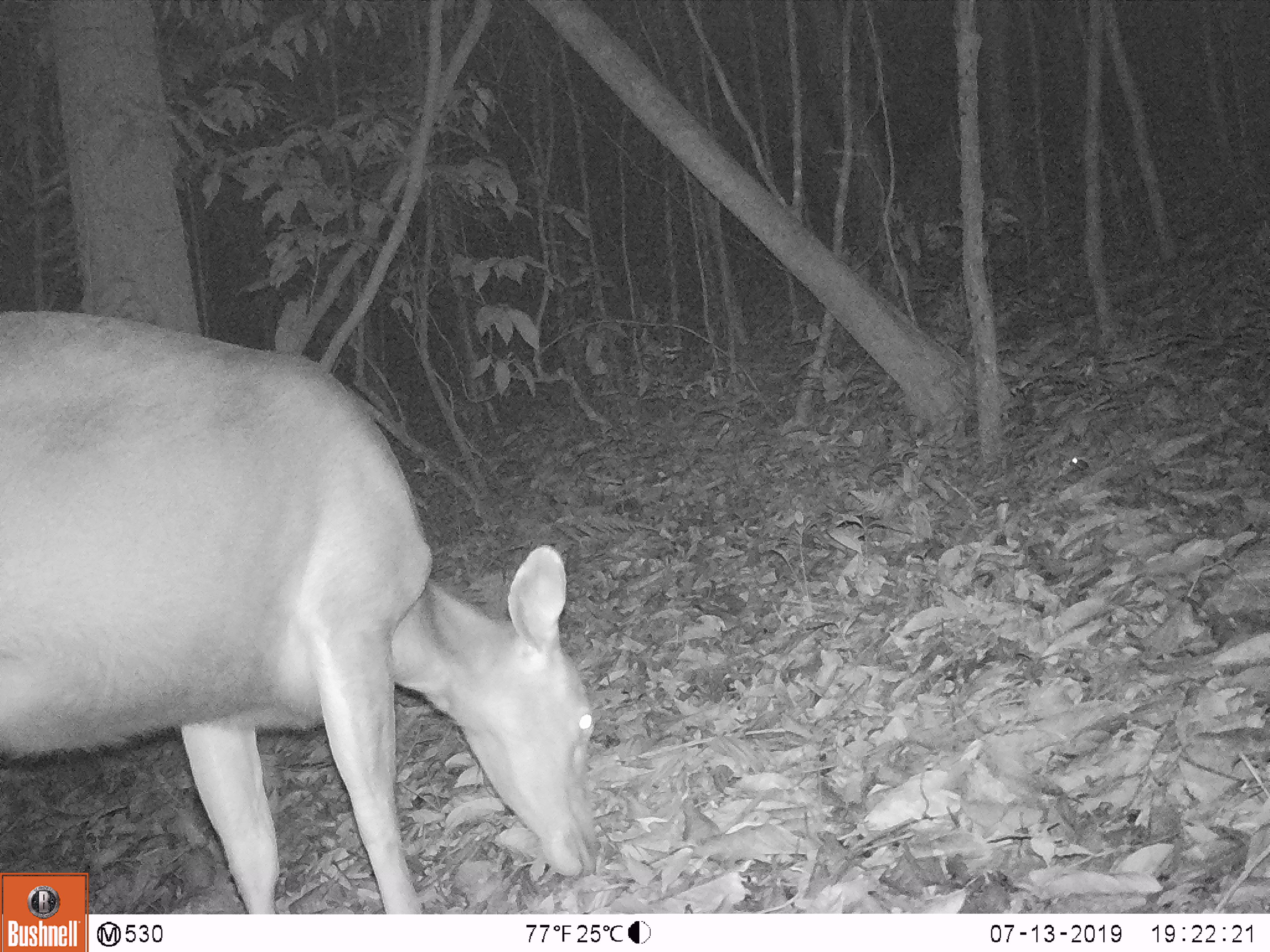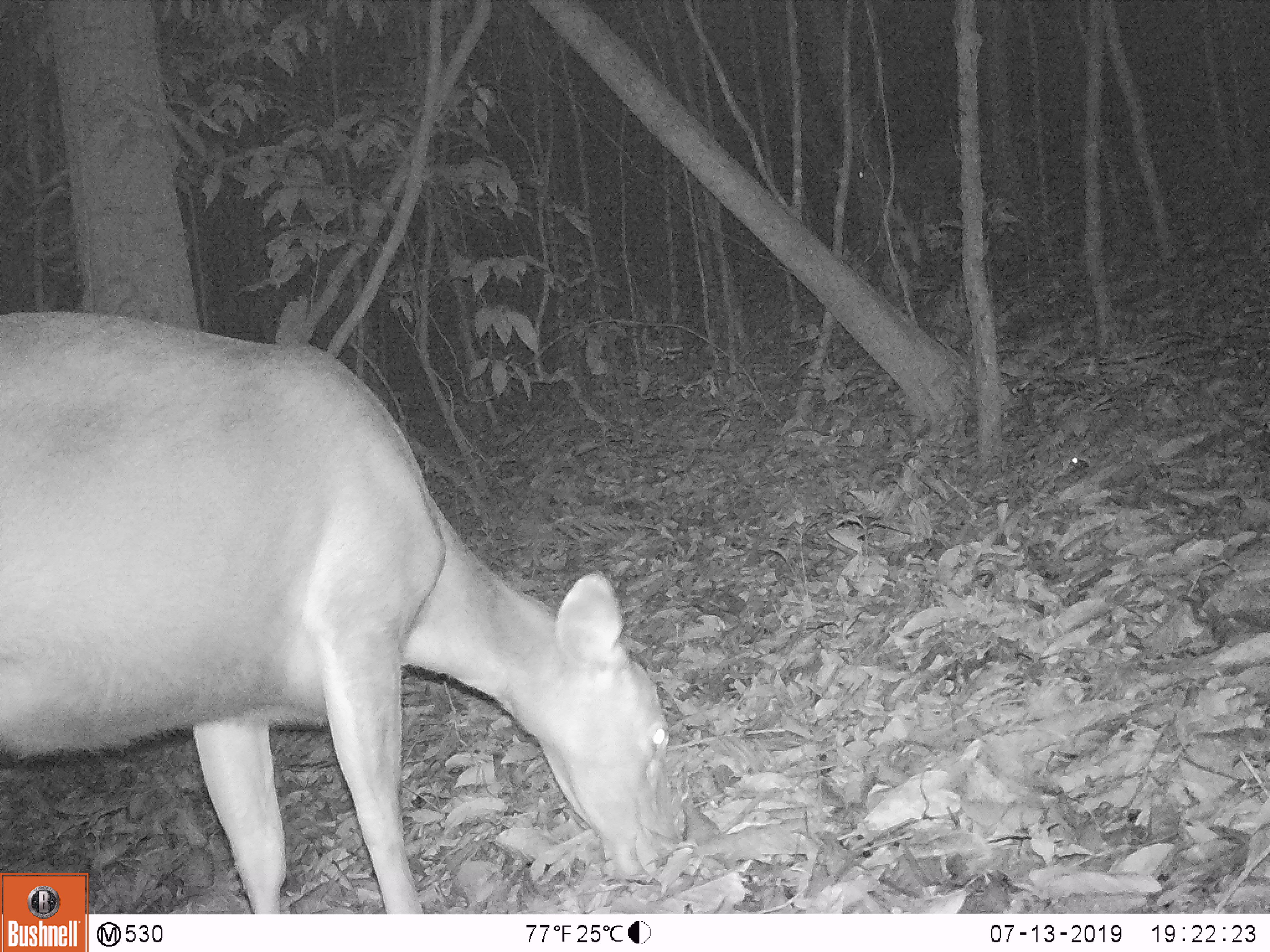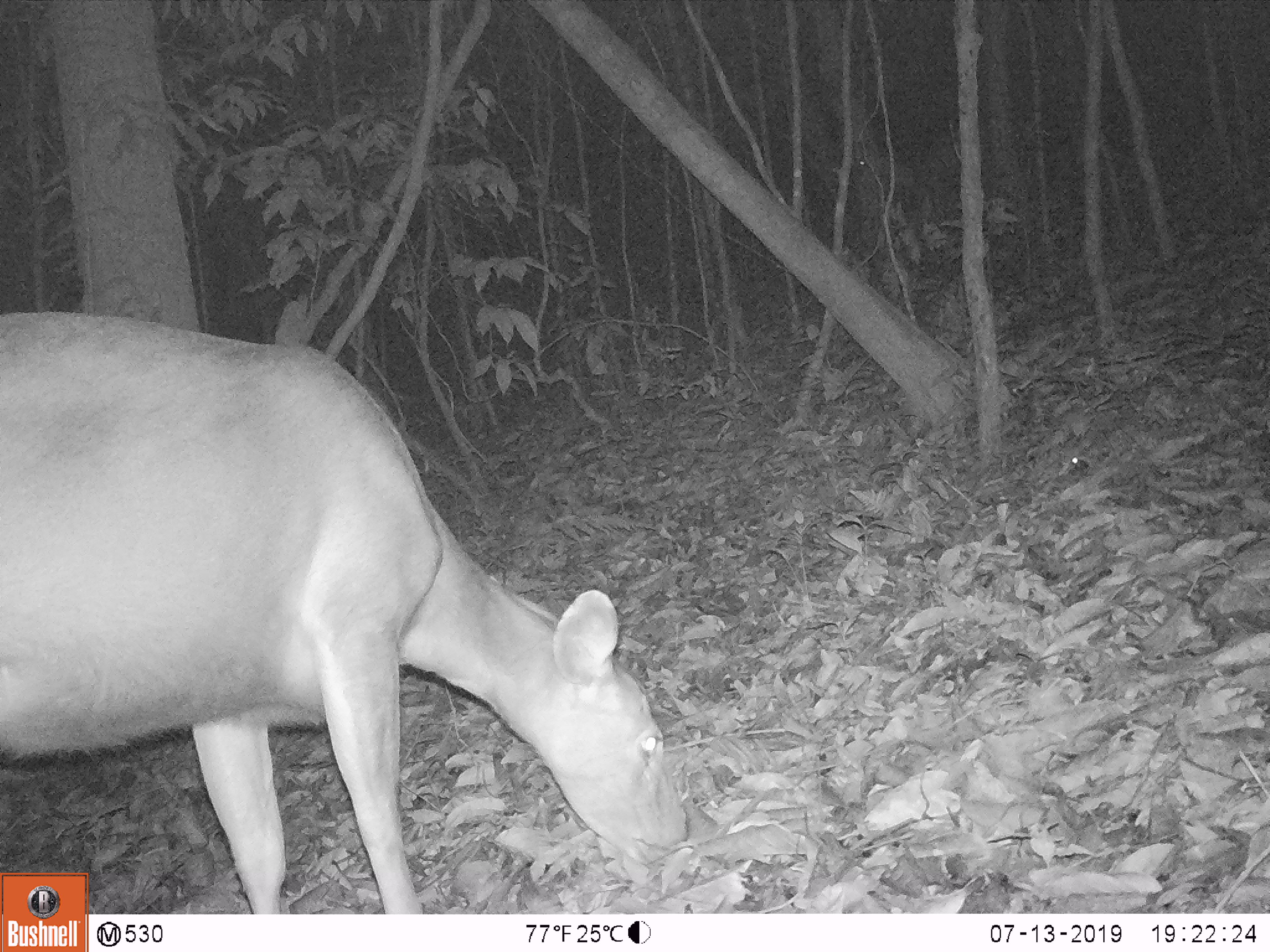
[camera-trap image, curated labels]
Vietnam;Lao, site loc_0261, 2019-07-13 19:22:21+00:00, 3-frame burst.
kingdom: Animalia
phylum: Chordata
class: Mammalia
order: Artiodactyla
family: Cervidae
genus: Rusa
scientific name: Rusa unicolor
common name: sambar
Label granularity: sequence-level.